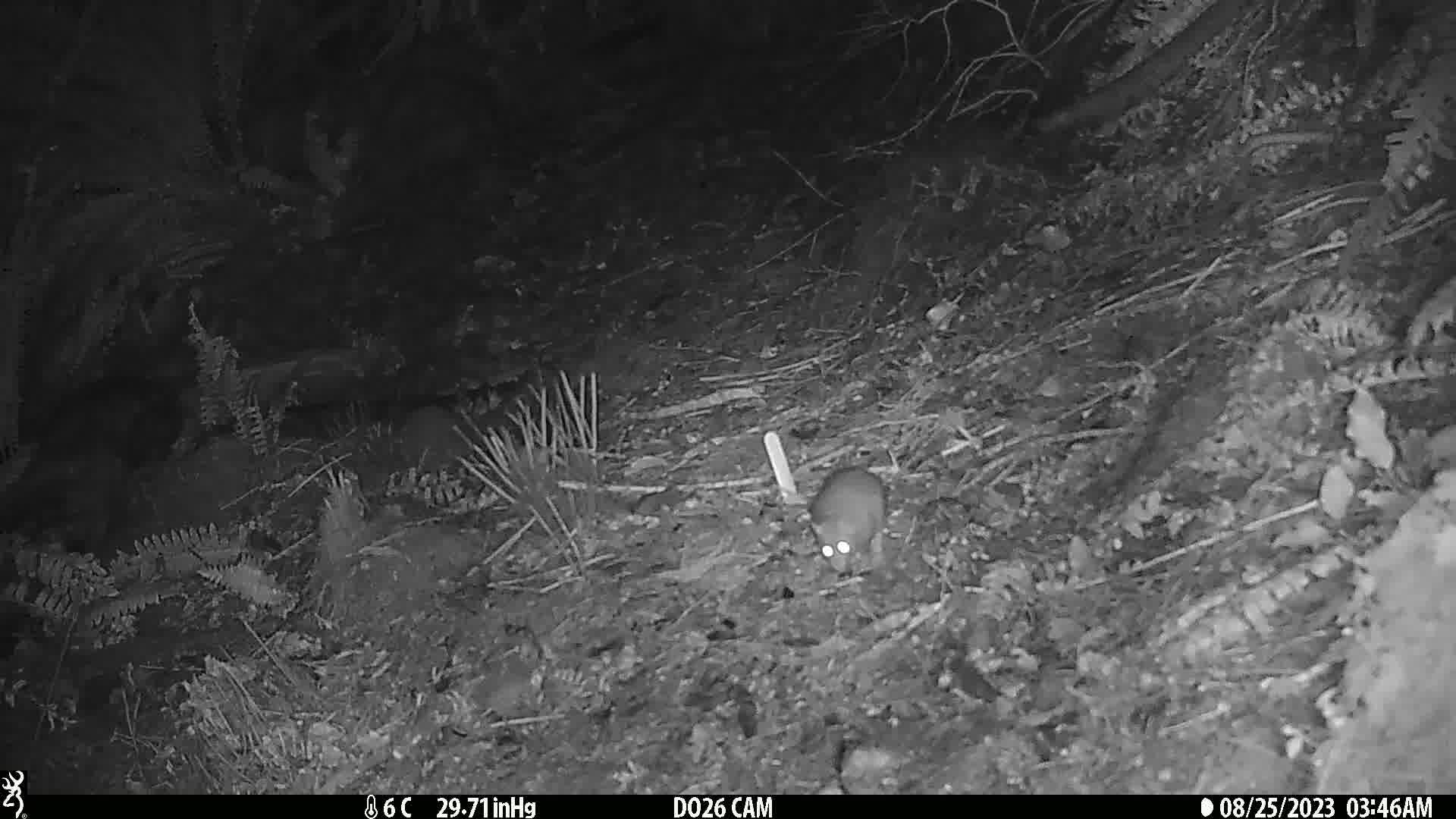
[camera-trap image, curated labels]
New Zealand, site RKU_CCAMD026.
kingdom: Animalia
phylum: Chordata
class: Mammalia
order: Rodentia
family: Muridae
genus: Rattus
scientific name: Rattus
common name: rat